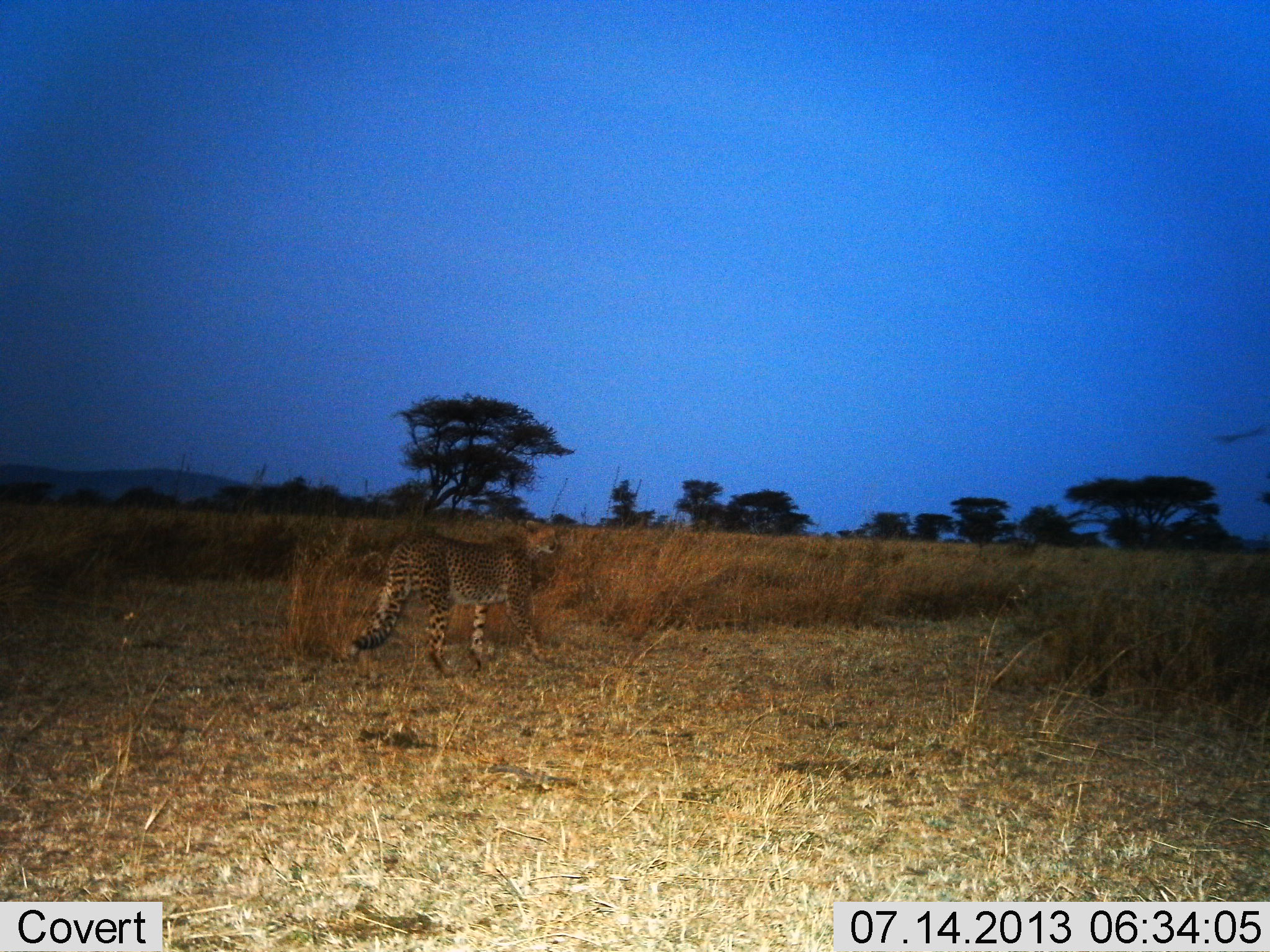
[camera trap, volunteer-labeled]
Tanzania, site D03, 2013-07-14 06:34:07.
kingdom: Animalia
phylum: Chordata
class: Mammalia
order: Carnivora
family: Felidae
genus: Acinonyx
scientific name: Acinonyx jubatus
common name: cheetah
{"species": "cheetah (Acinonyx jubatus)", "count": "1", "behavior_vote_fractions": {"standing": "45%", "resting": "3%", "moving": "61%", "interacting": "0%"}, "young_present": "3%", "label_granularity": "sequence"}